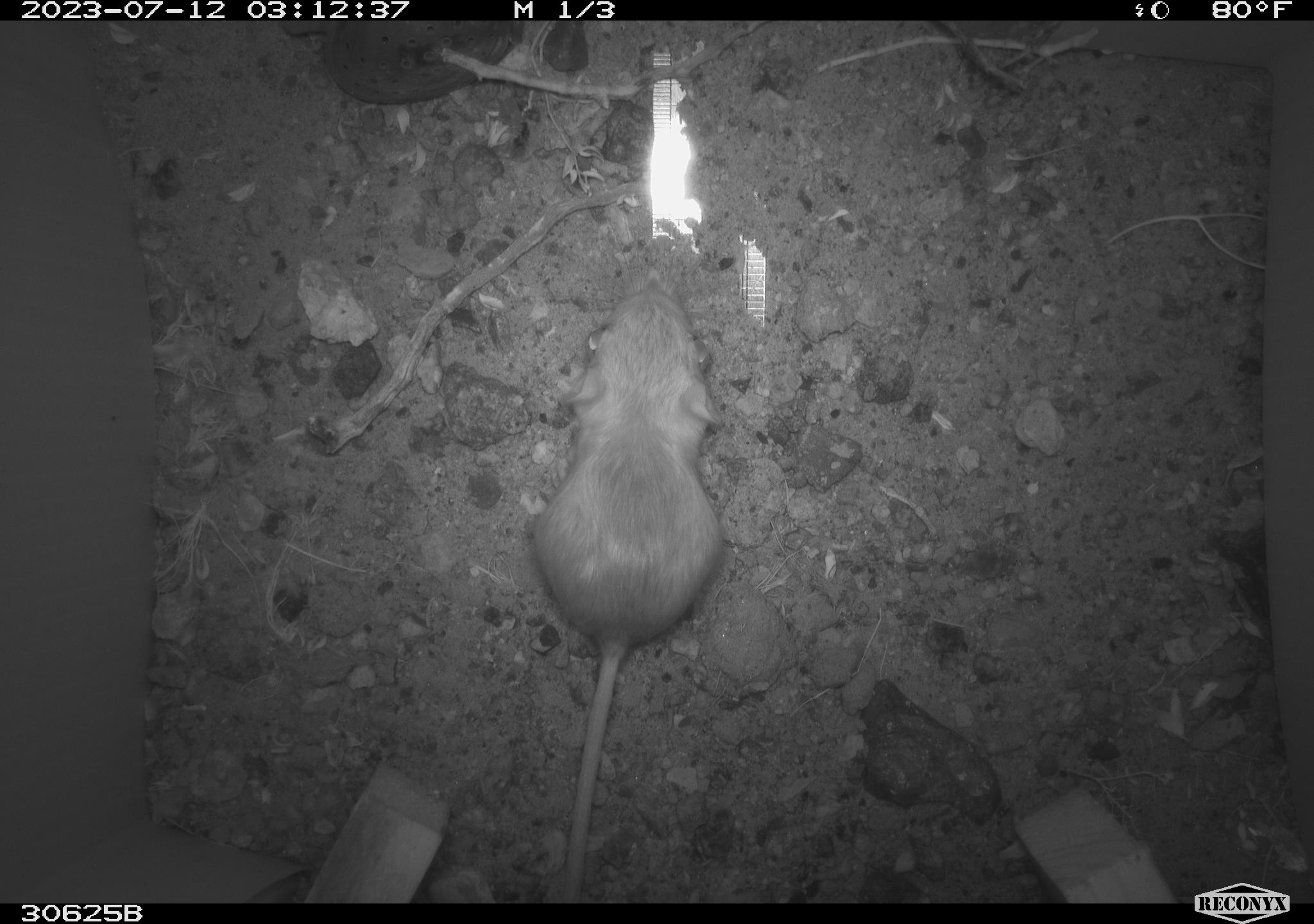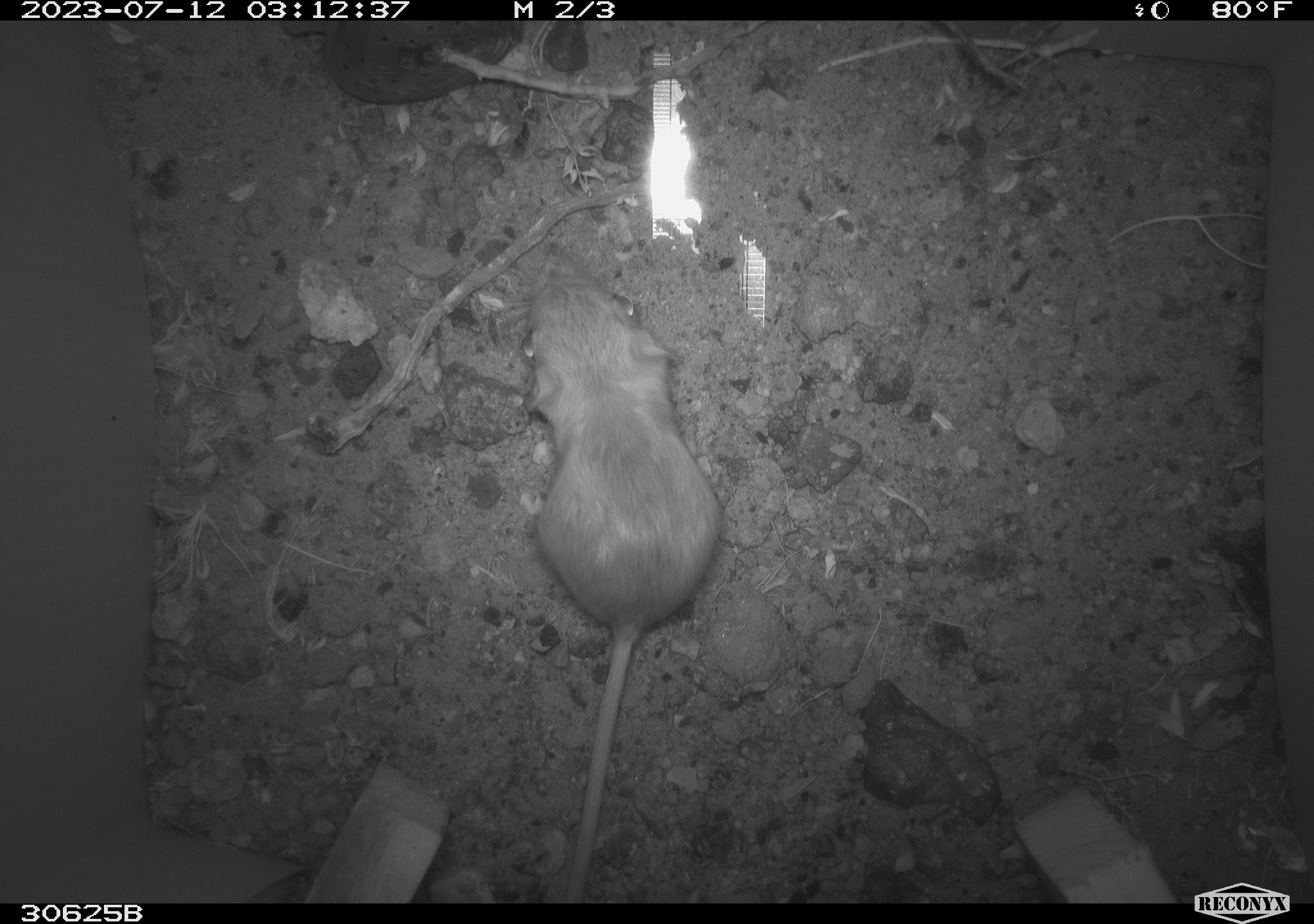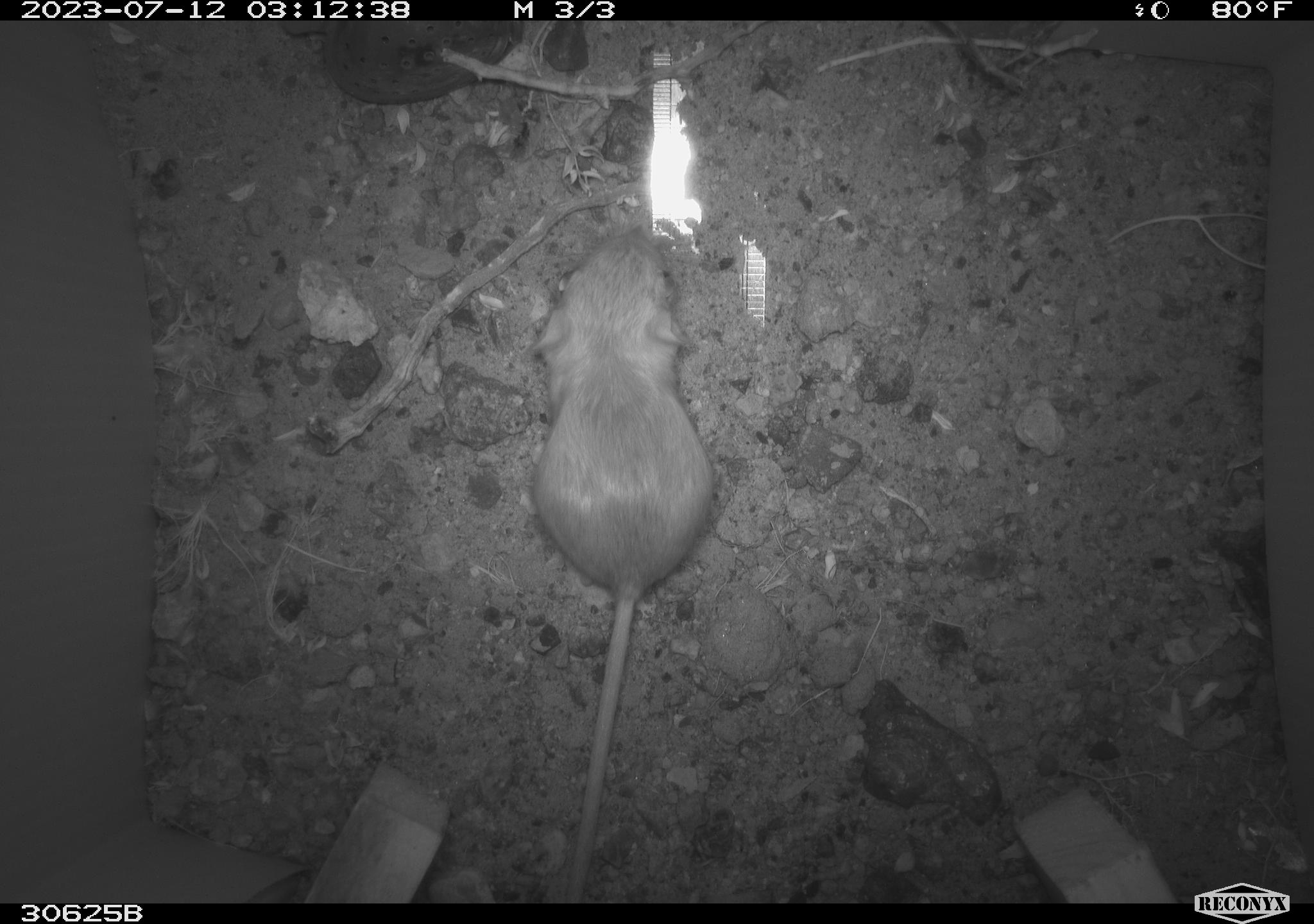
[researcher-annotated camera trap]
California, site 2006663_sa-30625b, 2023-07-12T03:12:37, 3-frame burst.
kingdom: Animalia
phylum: Chordata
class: Mammalia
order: Rodentia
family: Heteromyidae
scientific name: Heteromyidae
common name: kangaroo rats and pocket mice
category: heteromyidae family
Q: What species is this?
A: Heteromyidae family (kangaroo rats and pocket mice) (Heteromyidae).